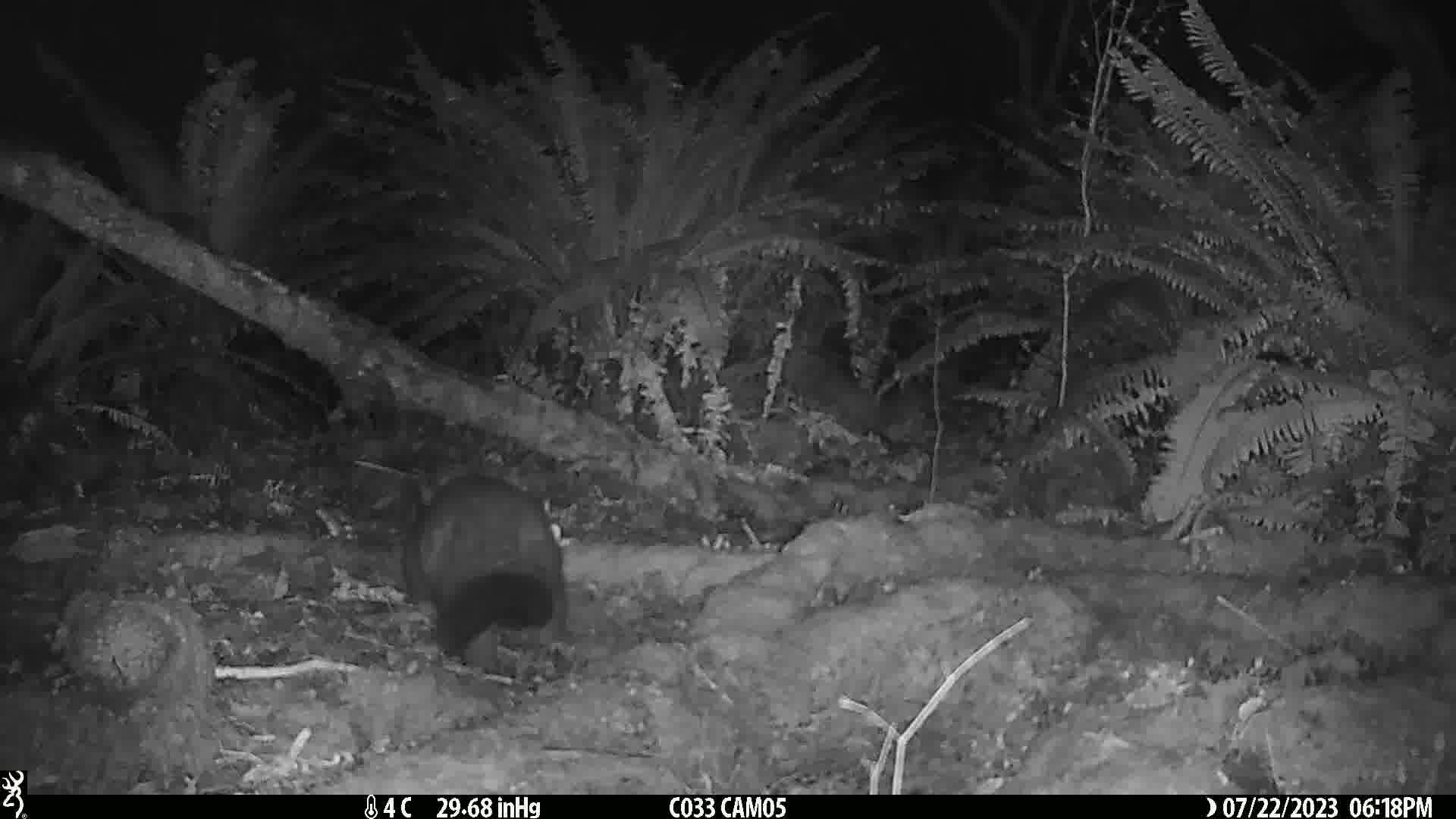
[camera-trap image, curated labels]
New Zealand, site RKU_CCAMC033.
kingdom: Animalia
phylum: Chordata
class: Mammalia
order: Diprotodontia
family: Phalangeridae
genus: Trichosurus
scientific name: Trichosurus vulpecula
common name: common brushtail possum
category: possum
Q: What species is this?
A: Possum (common brushtail possum) (Trichosurus vulpecula).